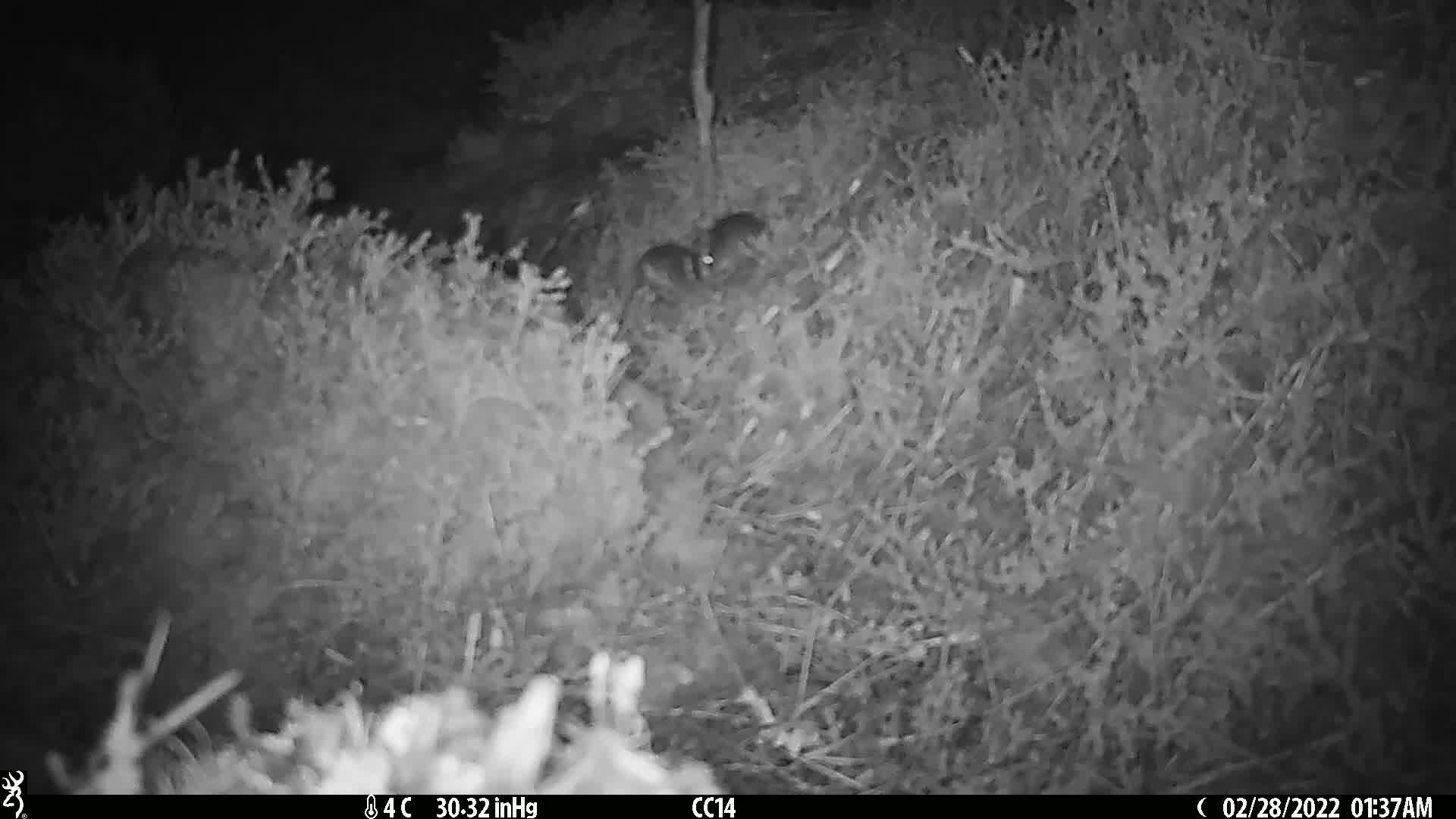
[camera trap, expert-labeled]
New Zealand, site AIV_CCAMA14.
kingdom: Animalia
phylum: Chordata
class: Mammalia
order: Rodentia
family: Muridae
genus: Mus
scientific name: Mus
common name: mouse